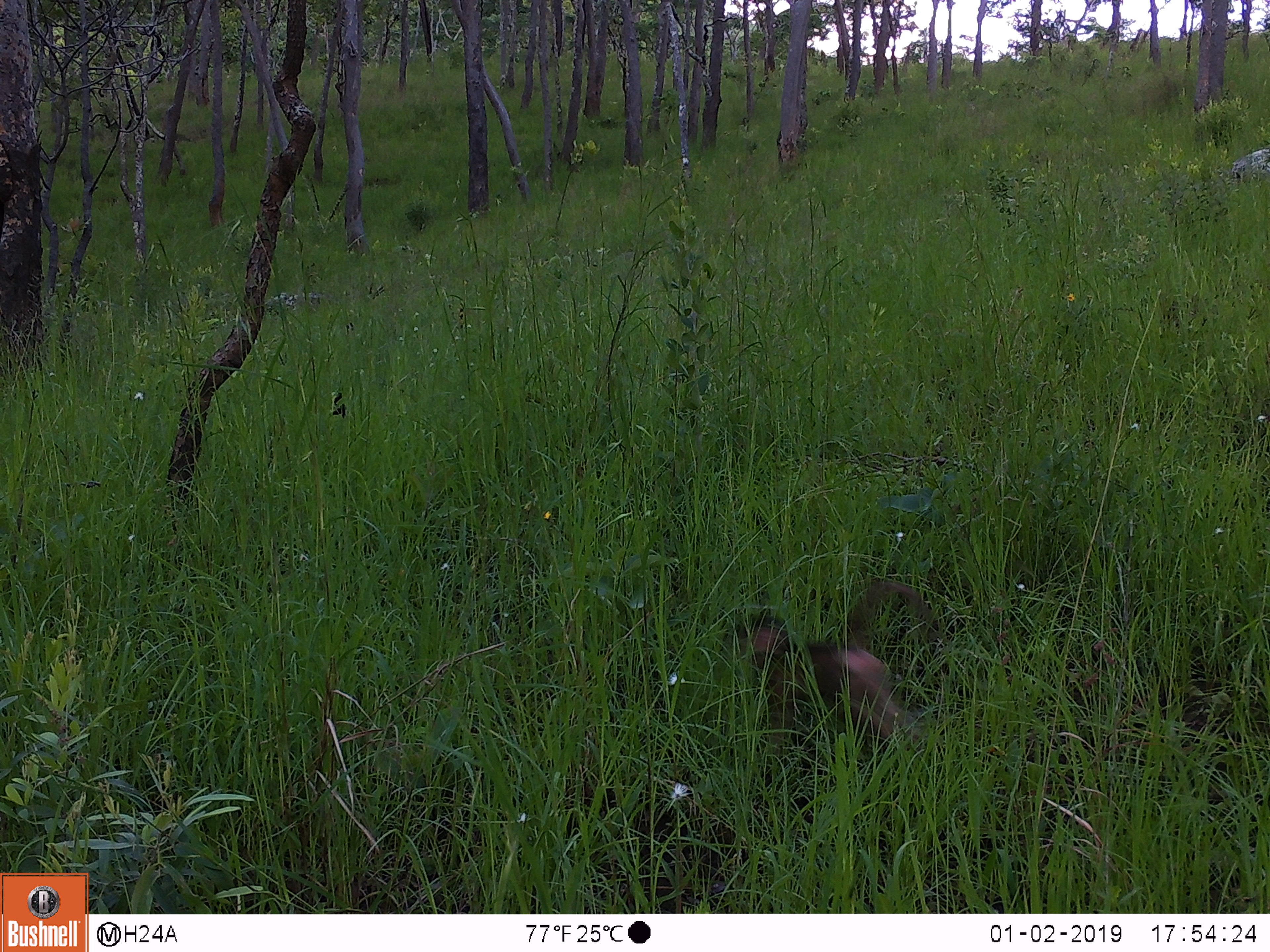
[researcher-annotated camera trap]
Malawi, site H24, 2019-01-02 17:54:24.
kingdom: Animalia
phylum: Chordata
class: Mammalia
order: Primates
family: Cercopithecidae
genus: Papio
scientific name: Papio cynocephalus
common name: yellow baboon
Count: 1.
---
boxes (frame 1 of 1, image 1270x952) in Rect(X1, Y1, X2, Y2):
yellow baboon: Rect(723, 577, 958, 769)